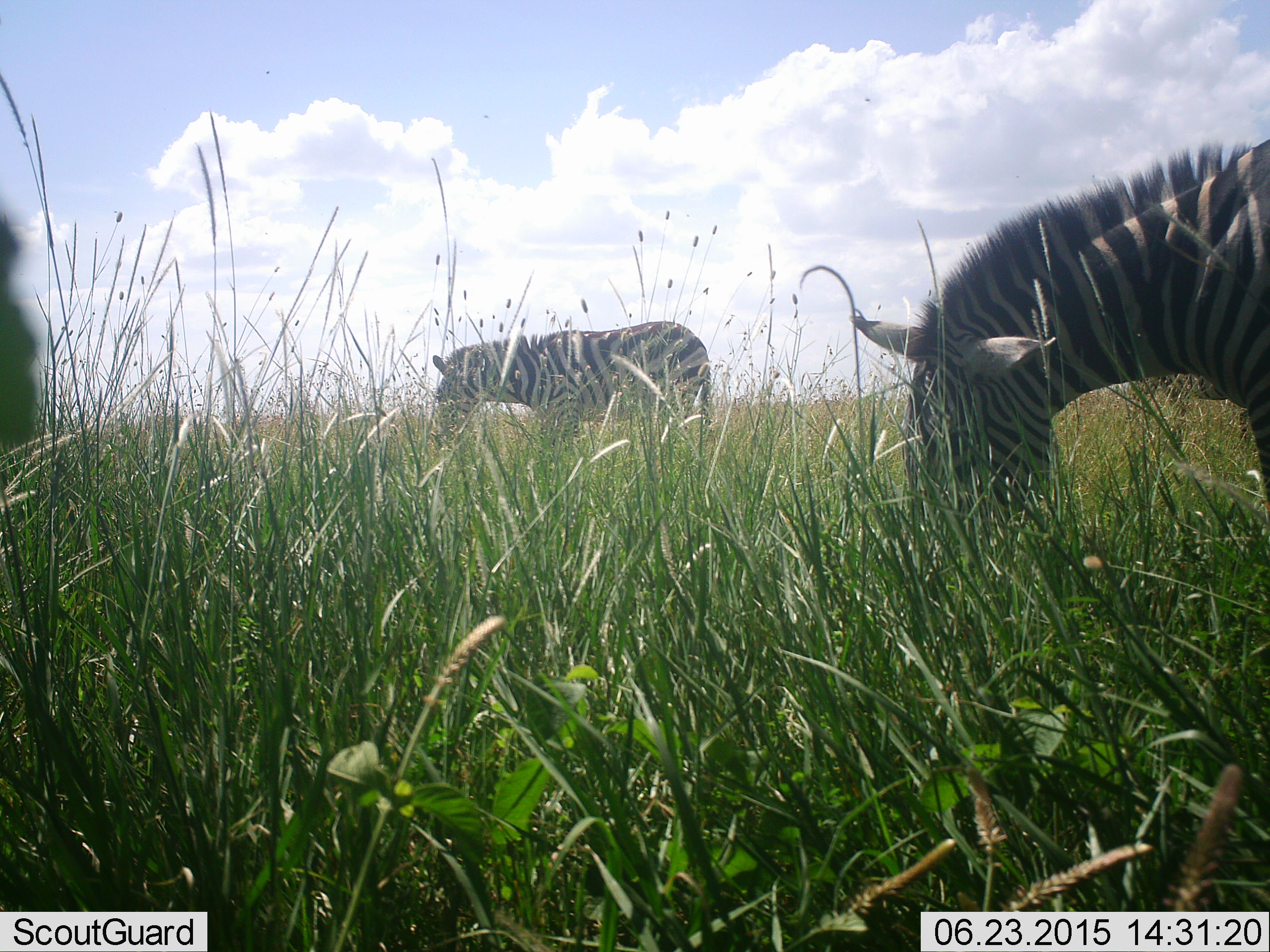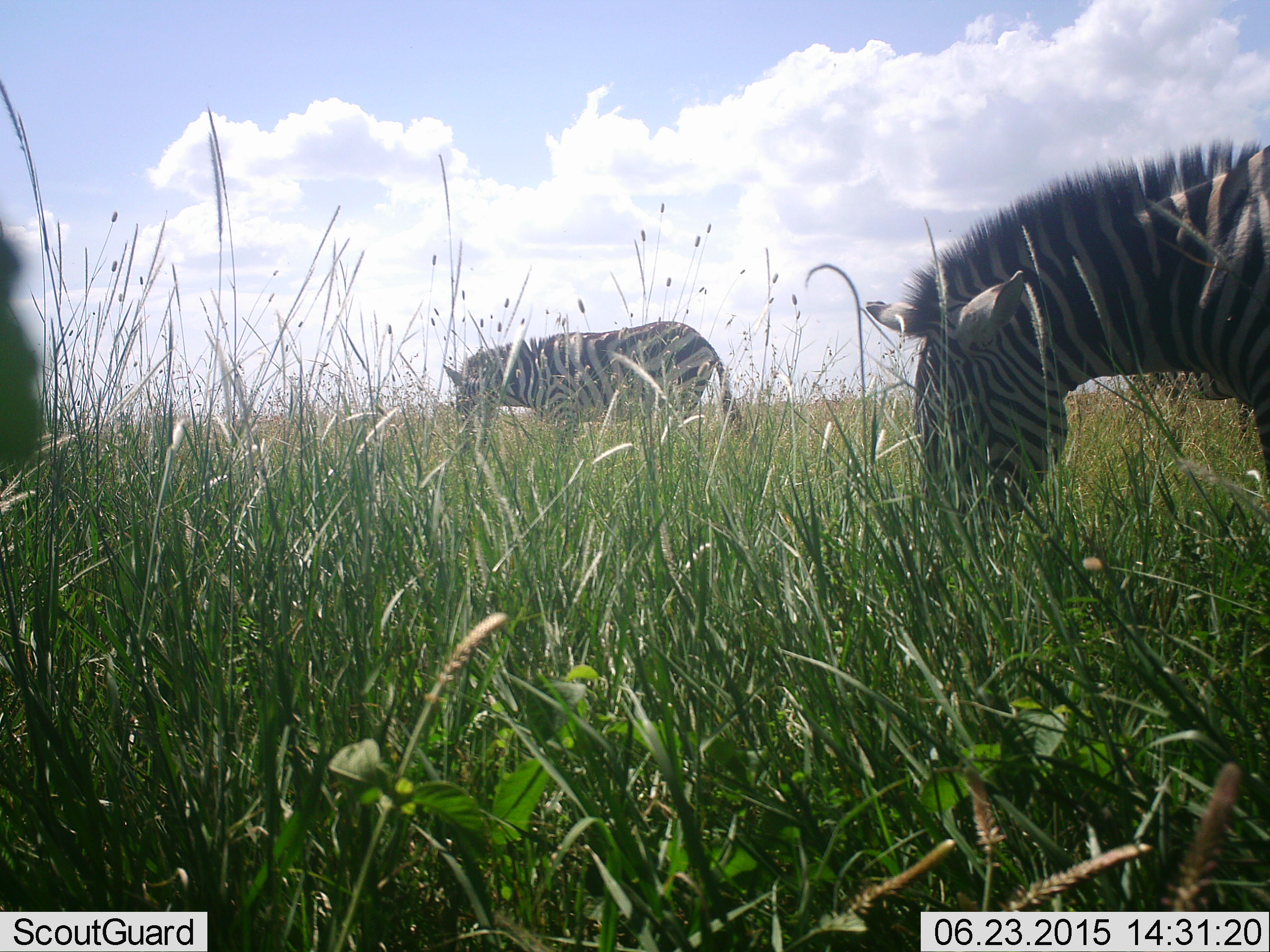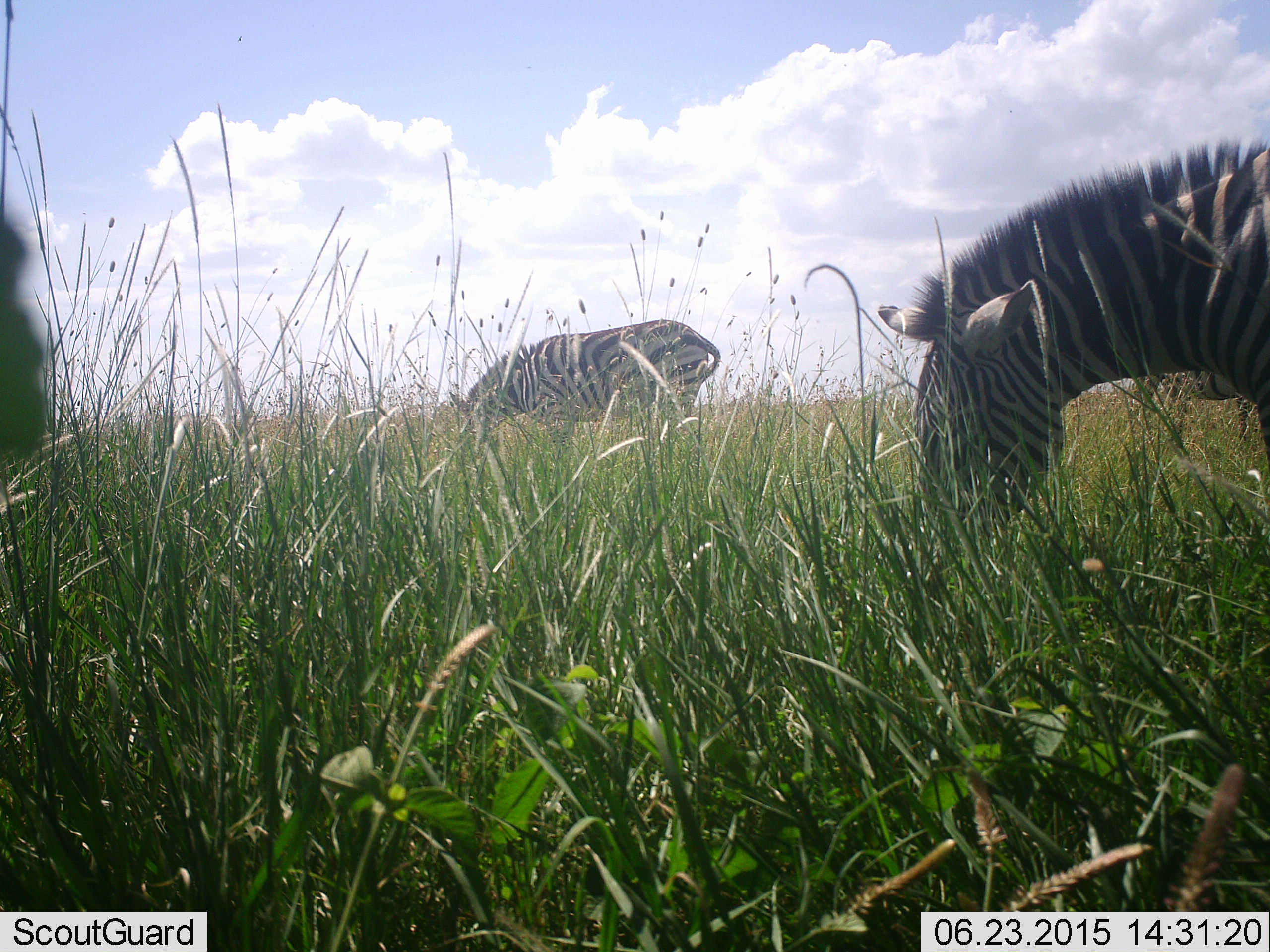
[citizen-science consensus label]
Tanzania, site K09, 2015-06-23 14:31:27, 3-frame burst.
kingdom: Animalia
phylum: Chordata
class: Mammalia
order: Perissodactyla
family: Equidae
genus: Equus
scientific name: Equus quagga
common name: plains zebra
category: zebra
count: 2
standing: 20%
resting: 0%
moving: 20%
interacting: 0%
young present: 0%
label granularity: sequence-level